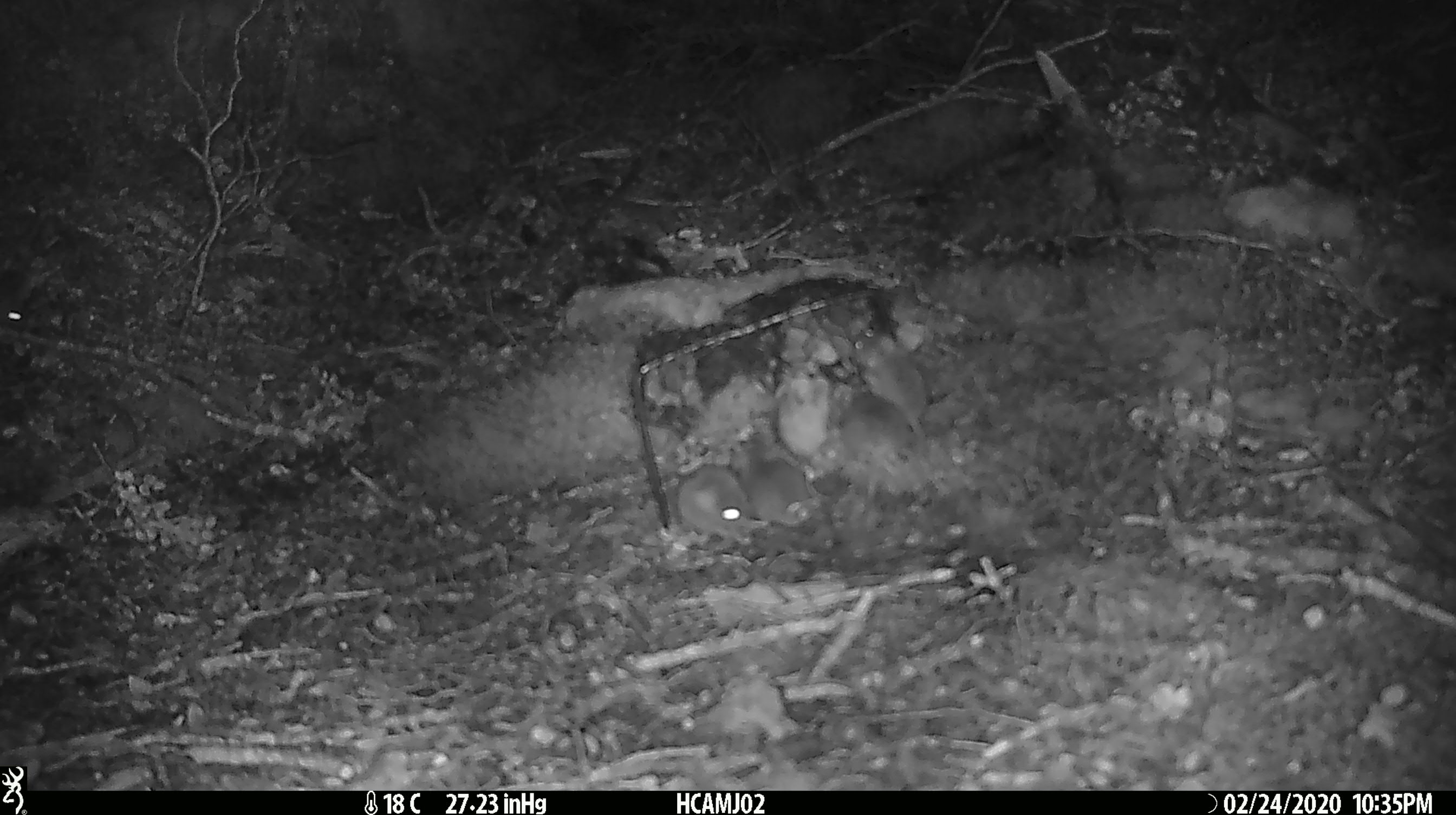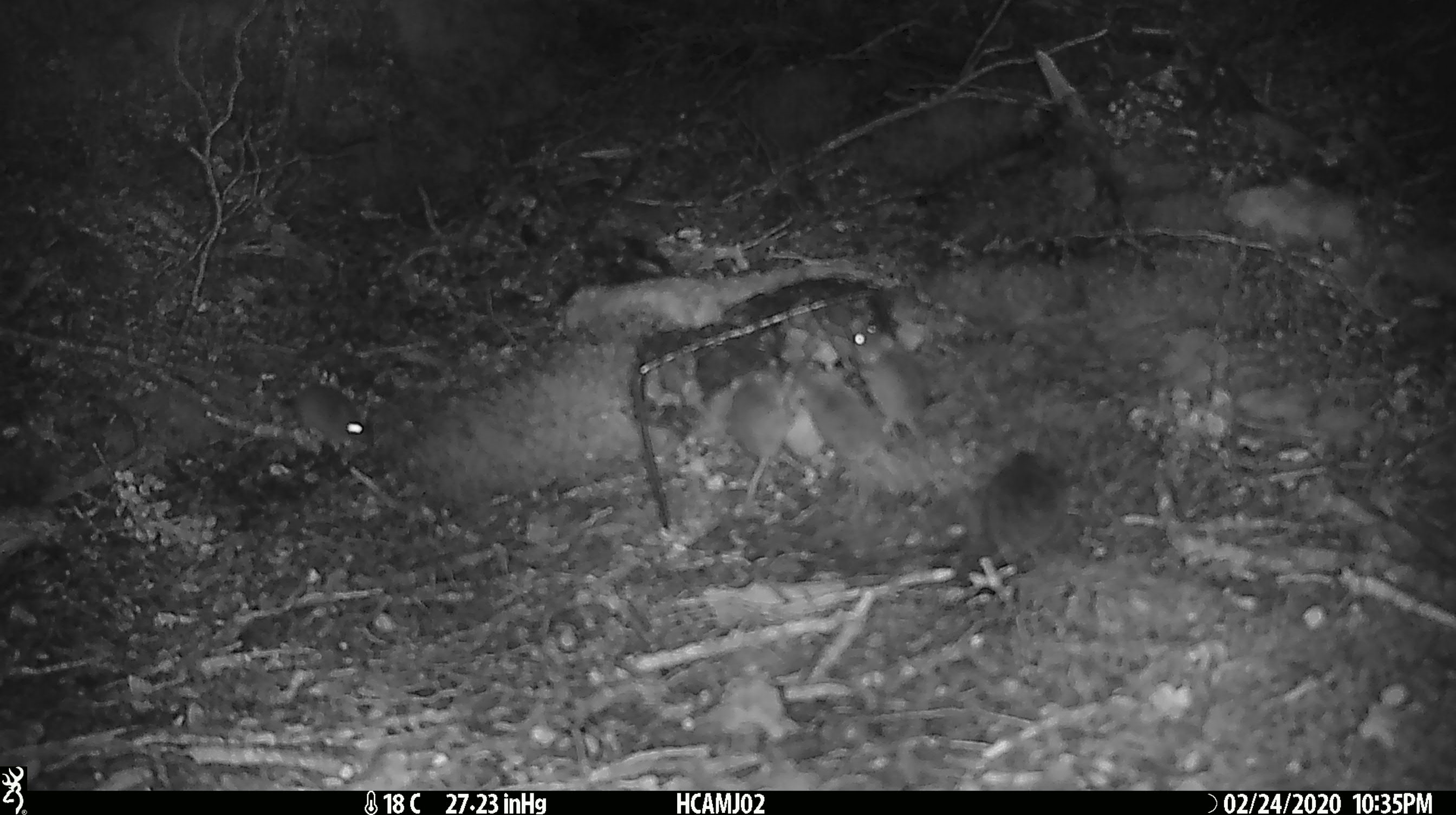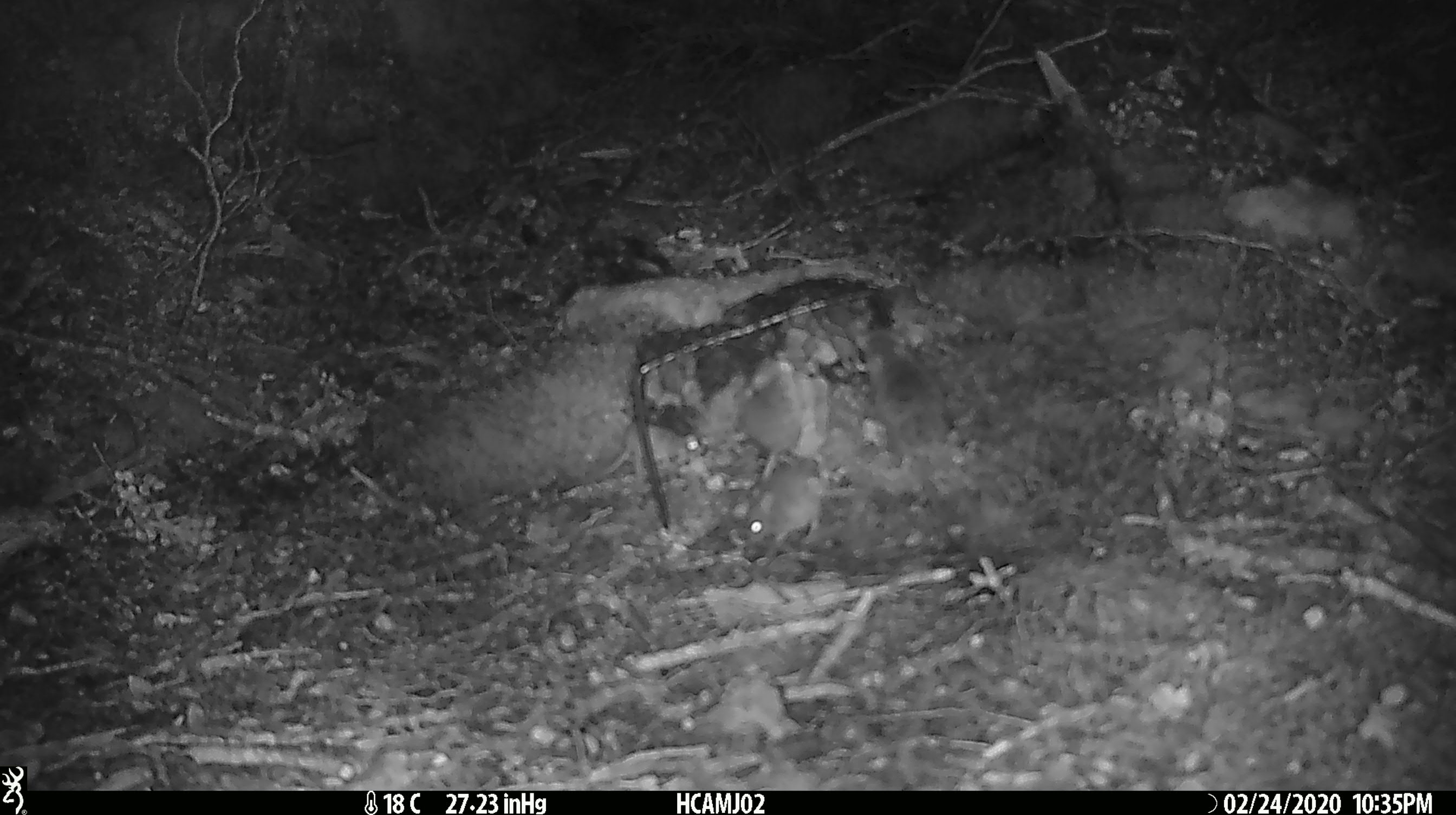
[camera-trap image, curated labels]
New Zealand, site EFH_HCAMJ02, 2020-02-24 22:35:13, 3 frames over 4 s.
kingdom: Animalia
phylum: Chordata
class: Mammalia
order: Rodentia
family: Muridae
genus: Mus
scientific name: Mus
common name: mouse